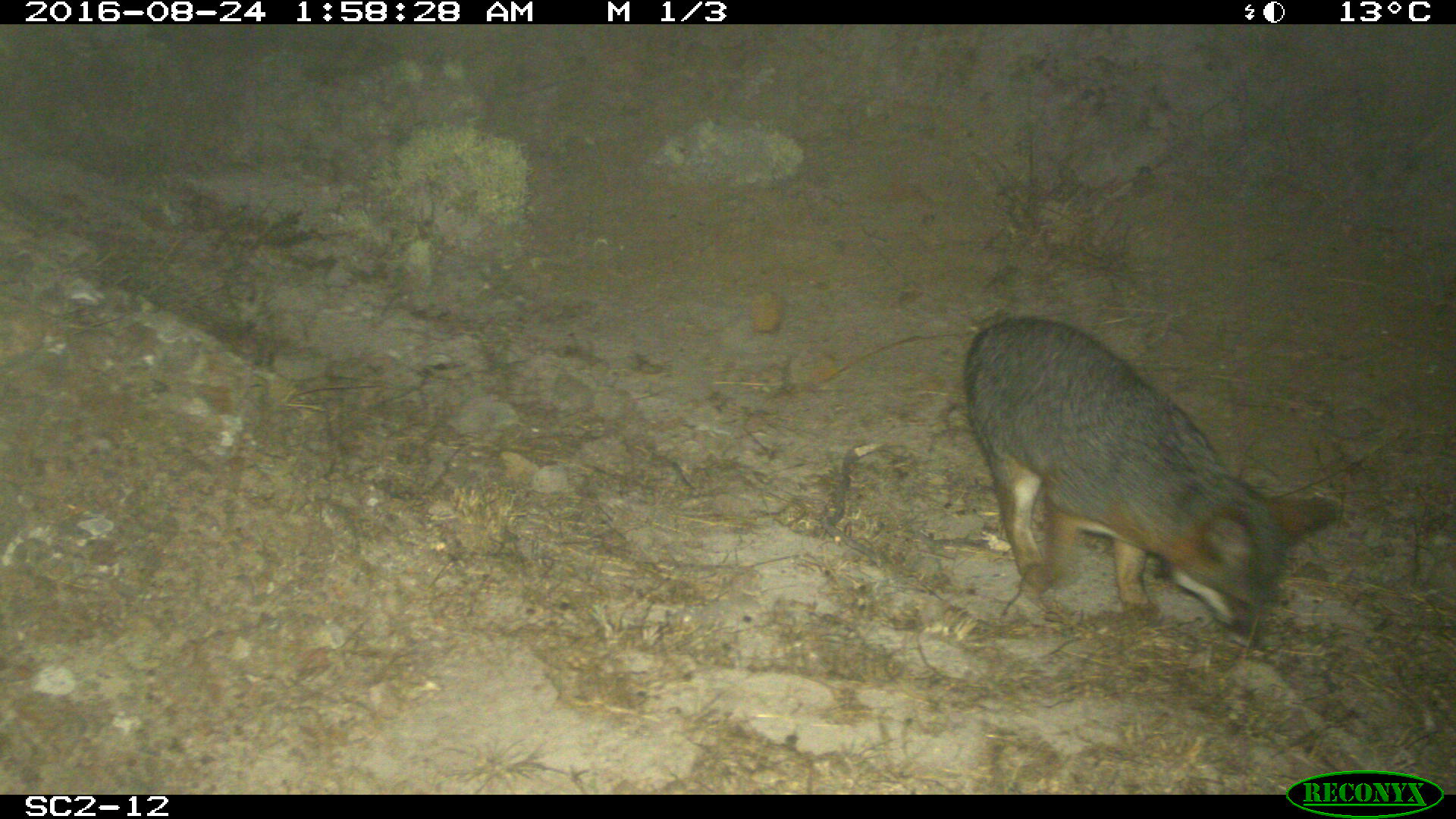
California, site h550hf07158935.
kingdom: Animalia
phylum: Chordata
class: Mammalia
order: Carnivora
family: Canidae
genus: Urocyon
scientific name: Urocyon littoralis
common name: island fox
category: fox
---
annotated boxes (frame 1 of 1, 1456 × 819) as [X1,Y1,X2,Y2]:
fox: [965,317,1335,646]